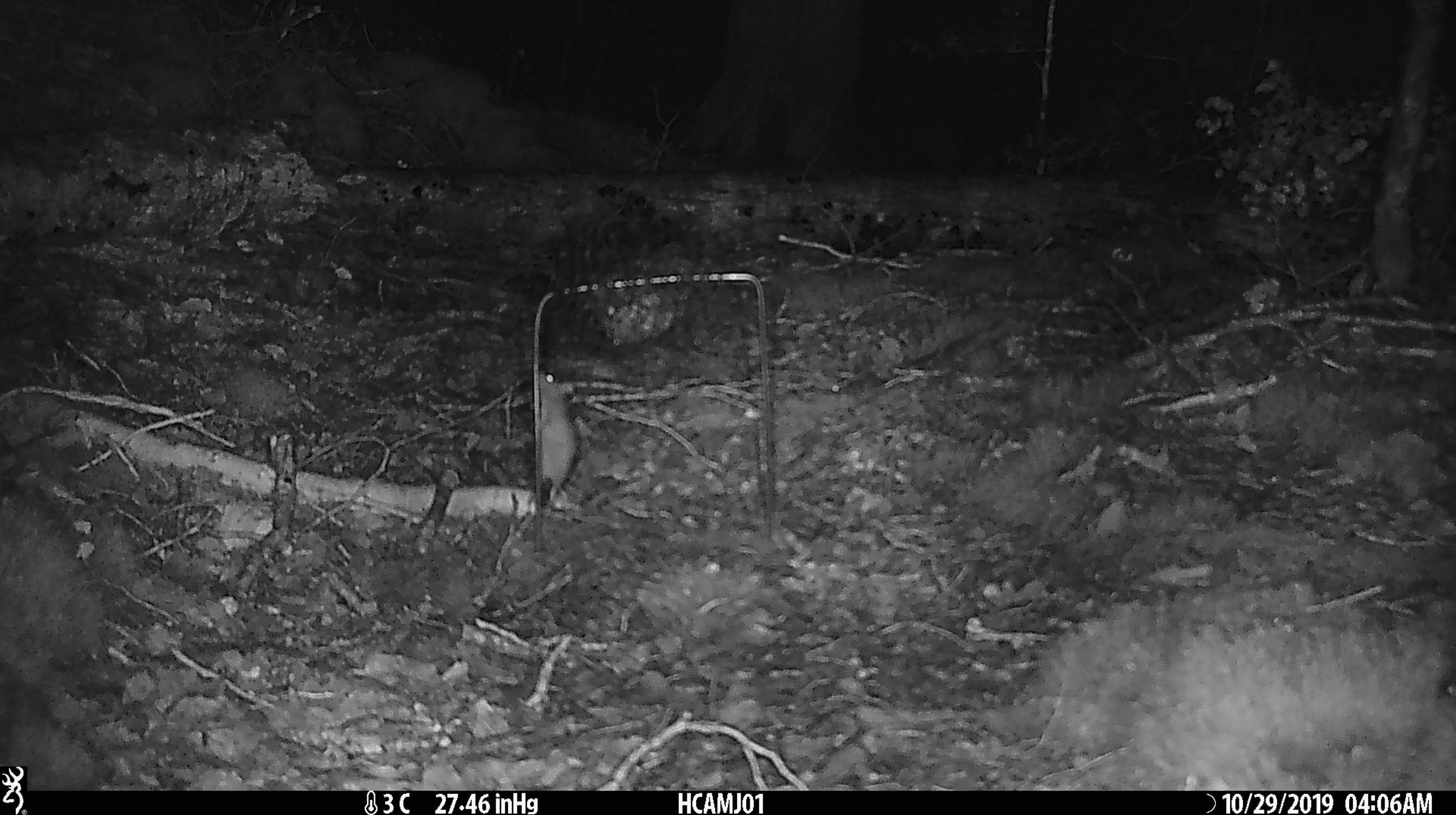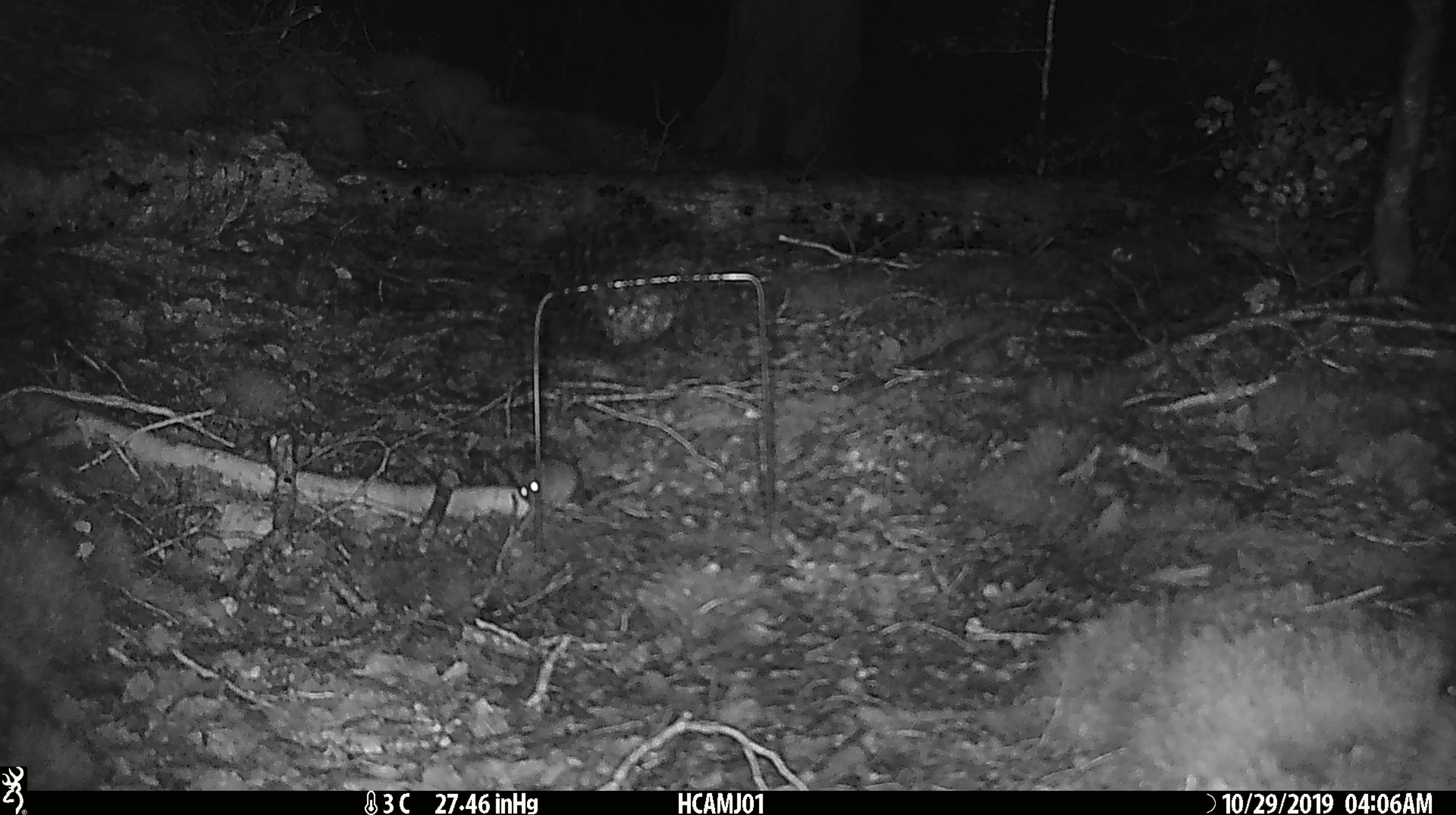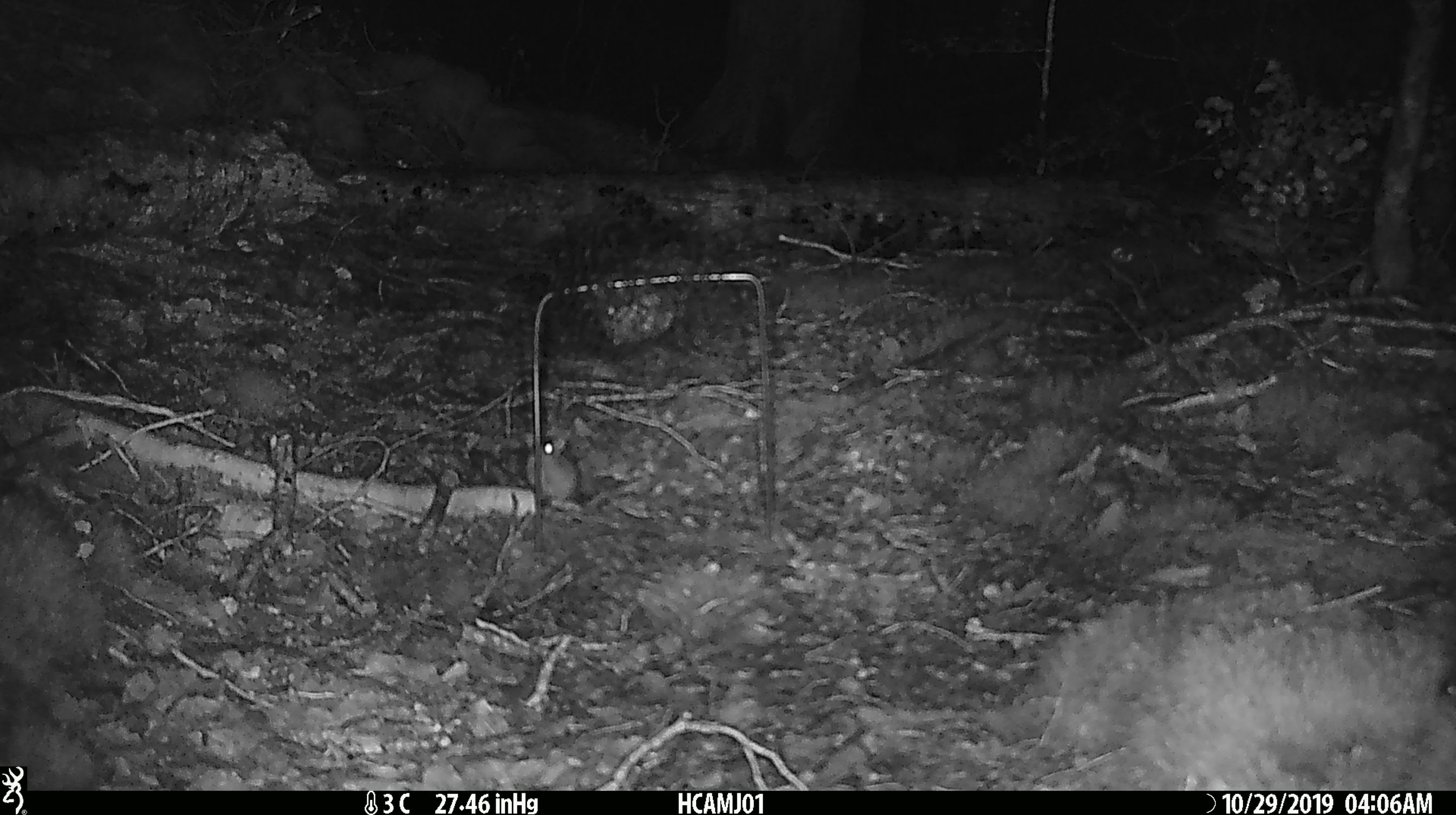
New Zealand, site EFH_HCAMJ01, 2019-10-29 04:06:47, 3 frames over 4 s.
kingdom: Animalia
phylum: Chordata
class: Mammalia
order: Rodentia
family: Muridae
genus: Mus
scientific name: Mus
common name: mouse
Mouse (Mus).